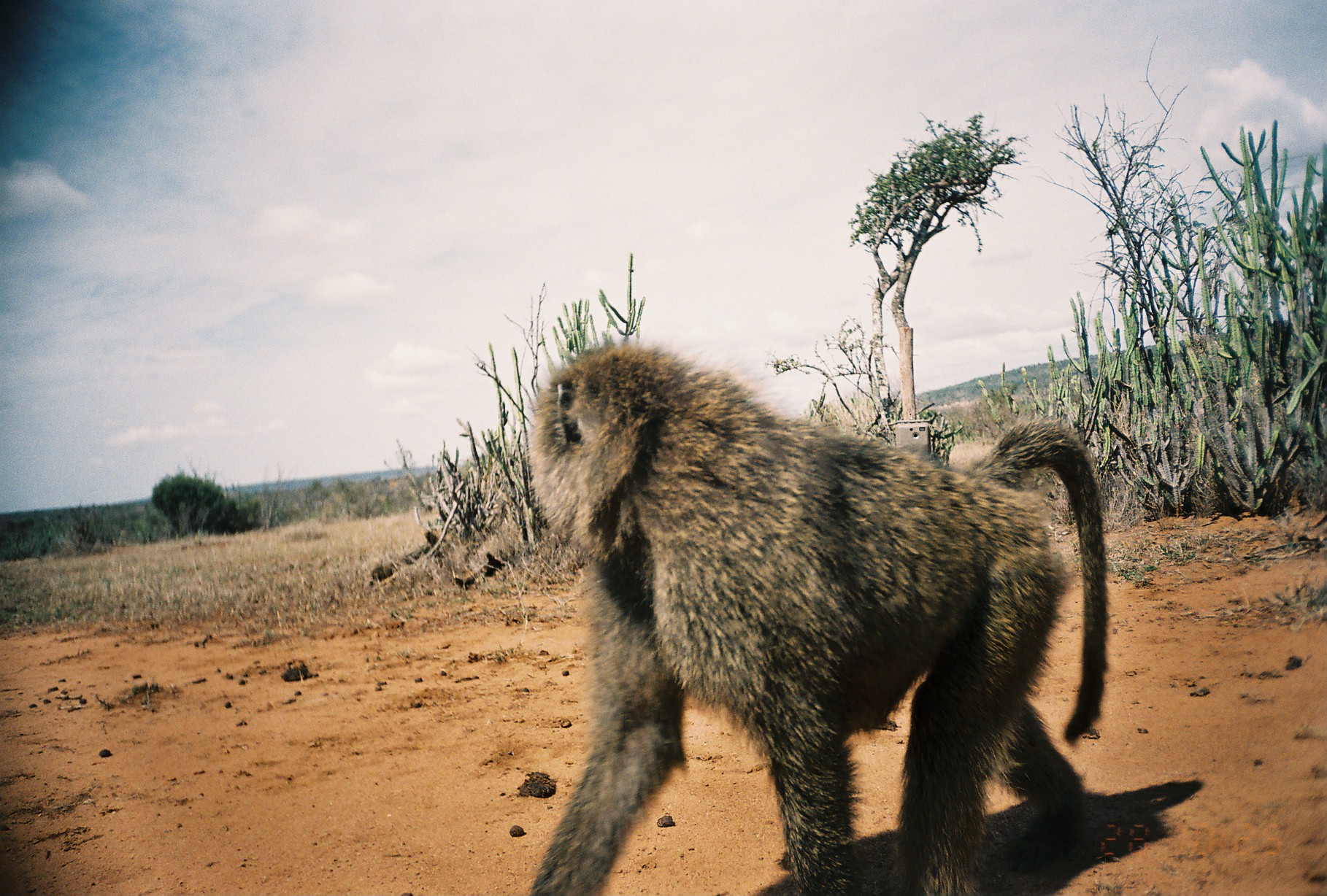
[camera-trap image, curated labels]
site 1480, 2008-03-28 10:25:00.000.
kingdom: Animalia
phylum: Chordata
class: Mammalia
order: Primates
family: Cercopithecidae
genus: Papio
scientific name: Papio anubis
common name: olive baboon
Papio anubis (olive baboon), count 1.